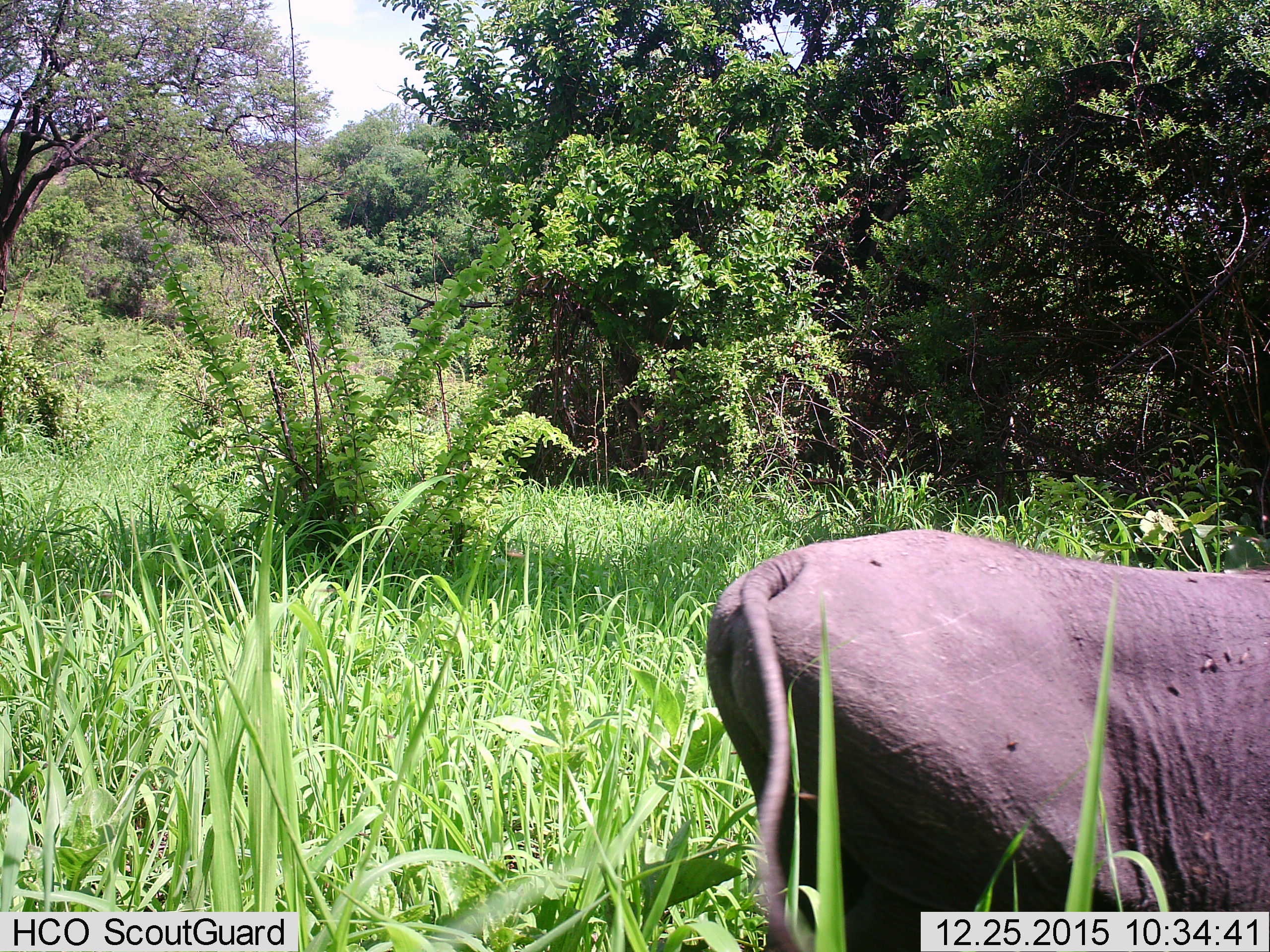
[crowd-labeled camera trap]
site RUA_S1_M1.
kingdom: Animalia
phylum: Chordata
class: Mammalia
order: Artiodactyla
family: Suidae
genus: Phacochoerus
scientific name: Phacochoerus africanus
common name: warthog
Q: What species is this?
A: Warthog (Phacochoerus africanus).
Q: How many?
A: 1.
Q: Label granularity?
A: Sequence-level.